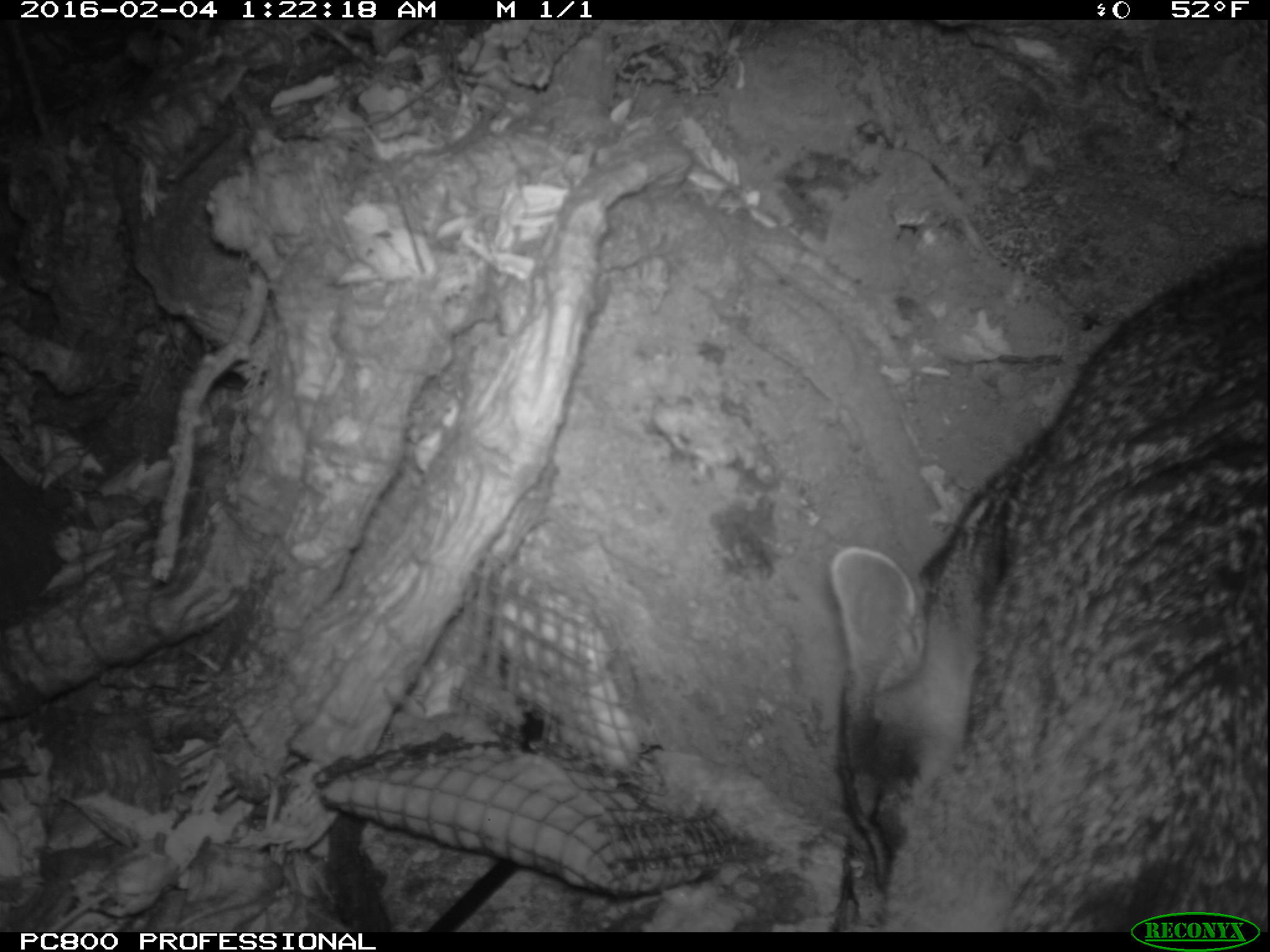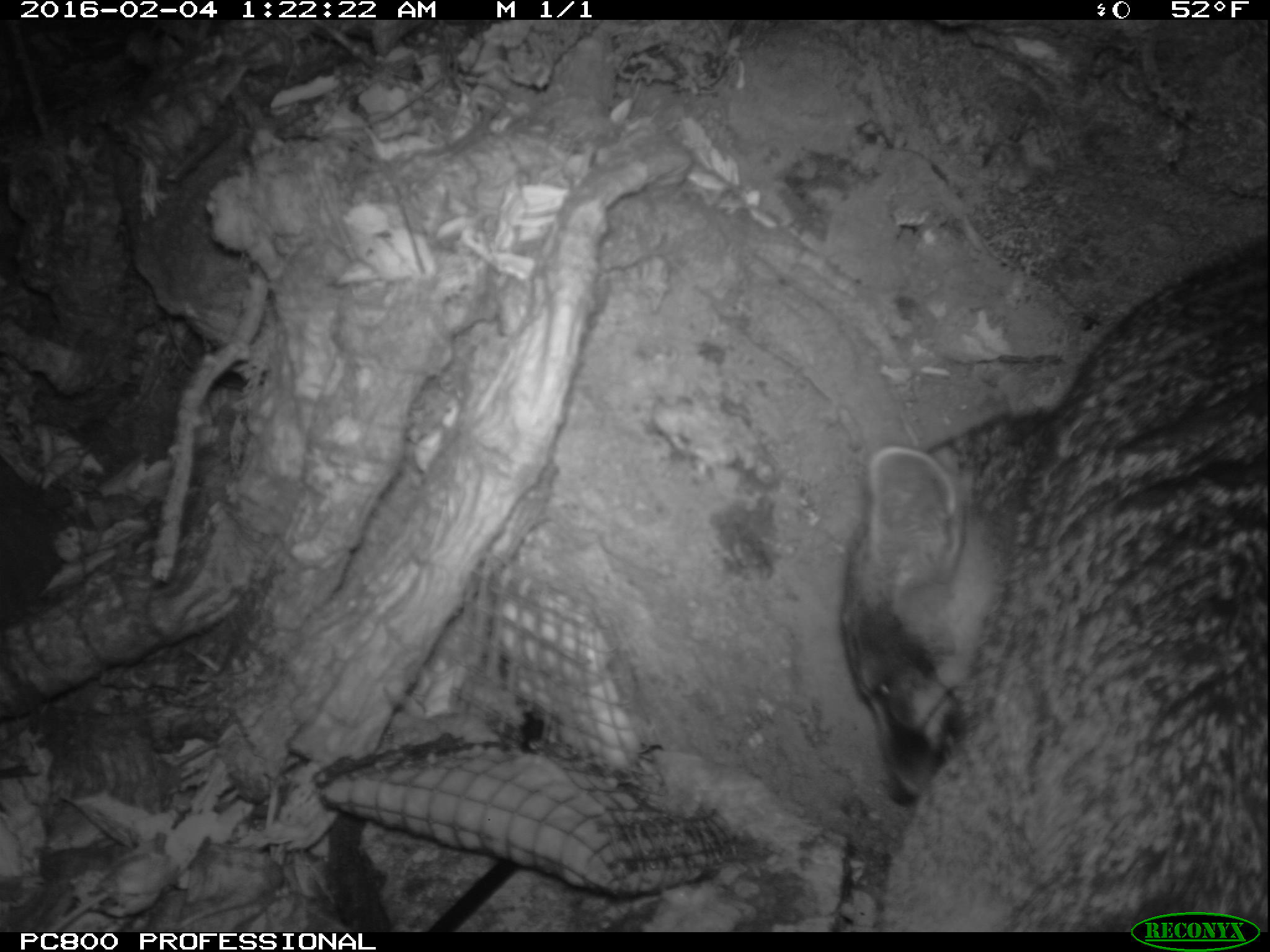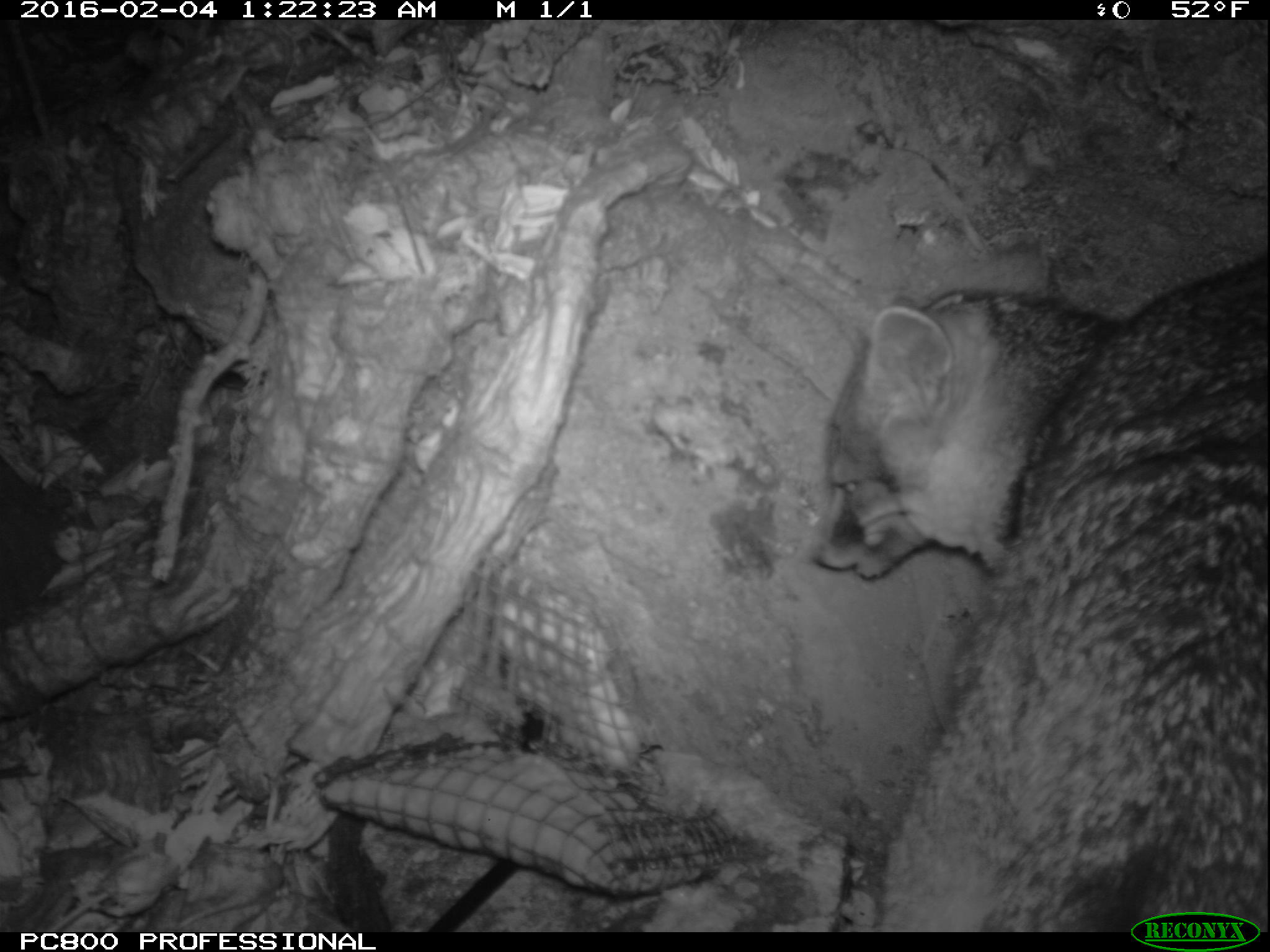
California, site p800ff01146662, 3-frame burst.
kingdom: Animalia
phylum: Chordata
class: Mammalia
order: Carnivora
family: Canidae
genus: Urocyon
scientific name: Urocyon littoralis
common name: island fox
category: fox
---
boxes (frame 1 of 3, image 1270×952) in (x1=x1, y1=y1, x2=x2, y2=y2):
fox: (x1=827, y1=245, x2=1268, y2=932)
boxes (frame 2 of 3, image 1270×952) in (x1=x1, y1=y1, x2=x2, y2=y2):
fox: (x1=838, y1=235, x2=1269, y2=931)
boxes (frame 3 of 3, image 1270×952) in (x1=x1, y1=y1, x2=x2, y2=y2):
fox: (x1=809, y1=252, x2=1269, y2=932)